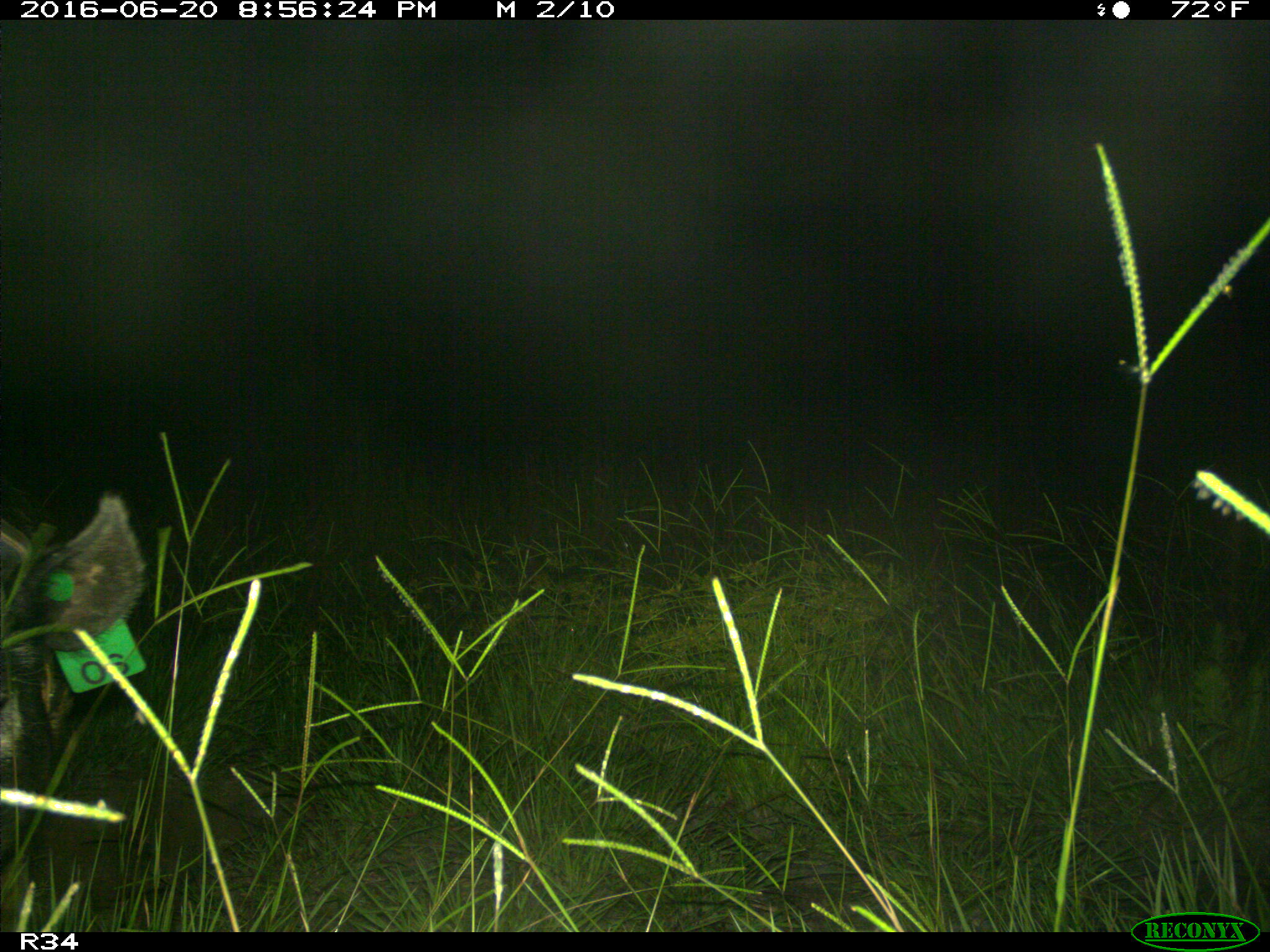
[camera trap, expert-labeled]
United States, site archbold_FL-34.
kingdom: Animalia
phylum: Chordata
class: Mammalia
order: Artiodactyla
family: Suidae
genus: Sus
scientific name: Sus scrofa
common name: wild boar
Sus scrofa (wild boar).